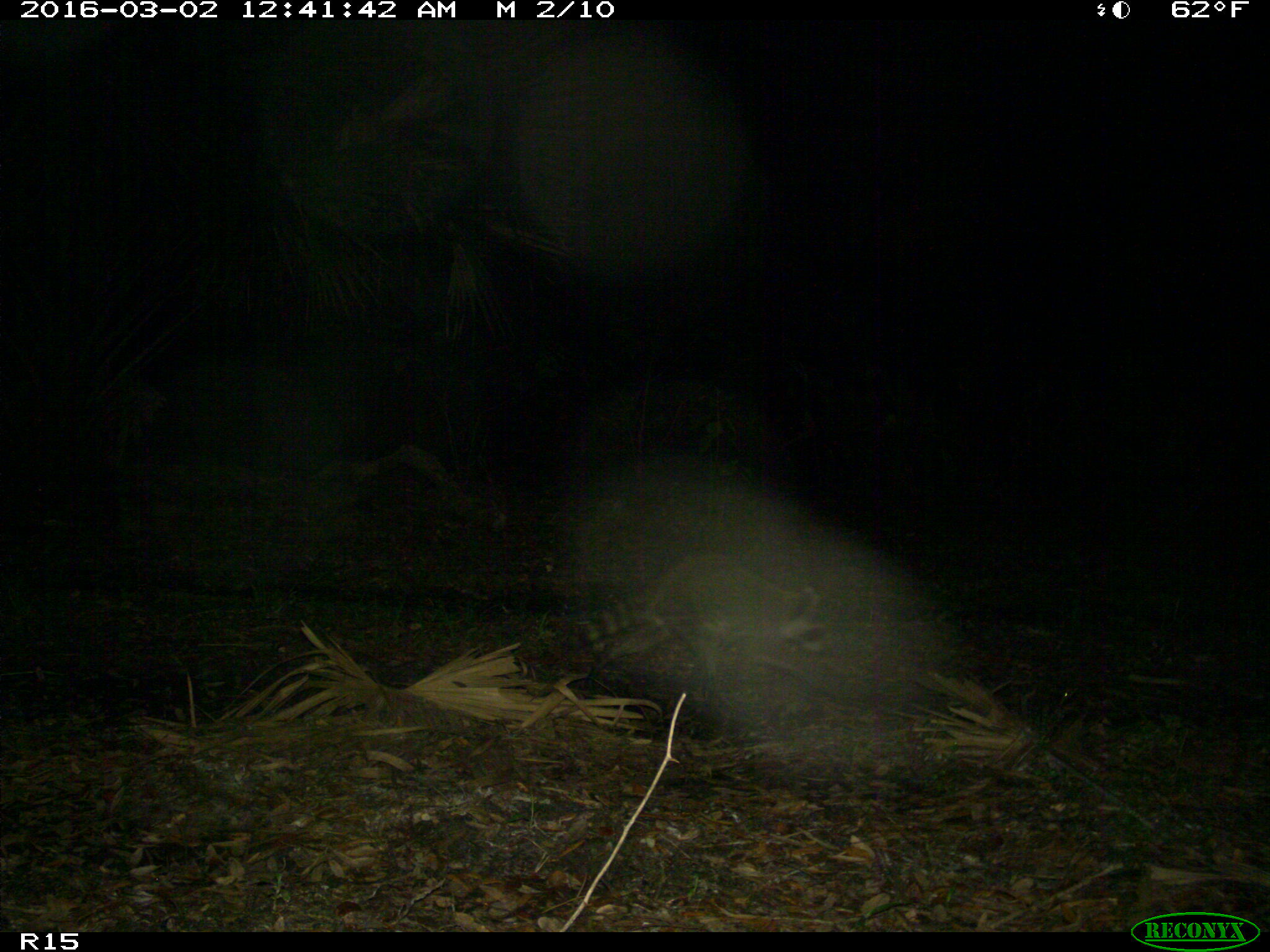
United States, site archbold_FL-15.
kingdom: Animalia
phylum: Chordata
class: Mammalia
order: Carnivora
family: Procyonidae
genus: Procyon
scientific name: Procyon lotor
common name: common raccoon